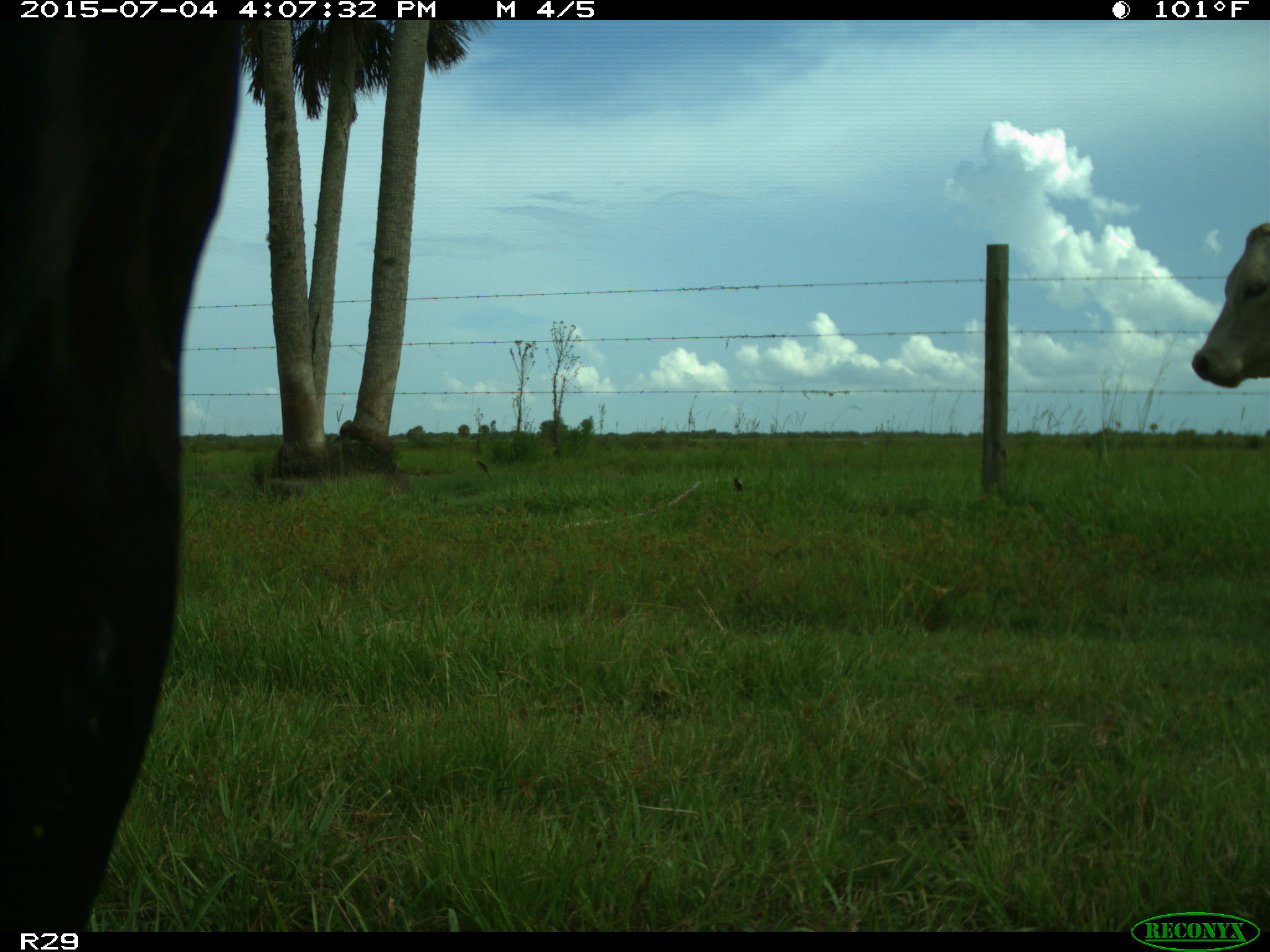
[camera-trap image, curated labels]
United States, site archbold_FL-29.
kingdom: Animalia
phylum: Chordata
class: Mammalia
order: Artiodactyla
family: Bovidae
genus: Bos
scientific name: Bos taurus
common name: domestic cow